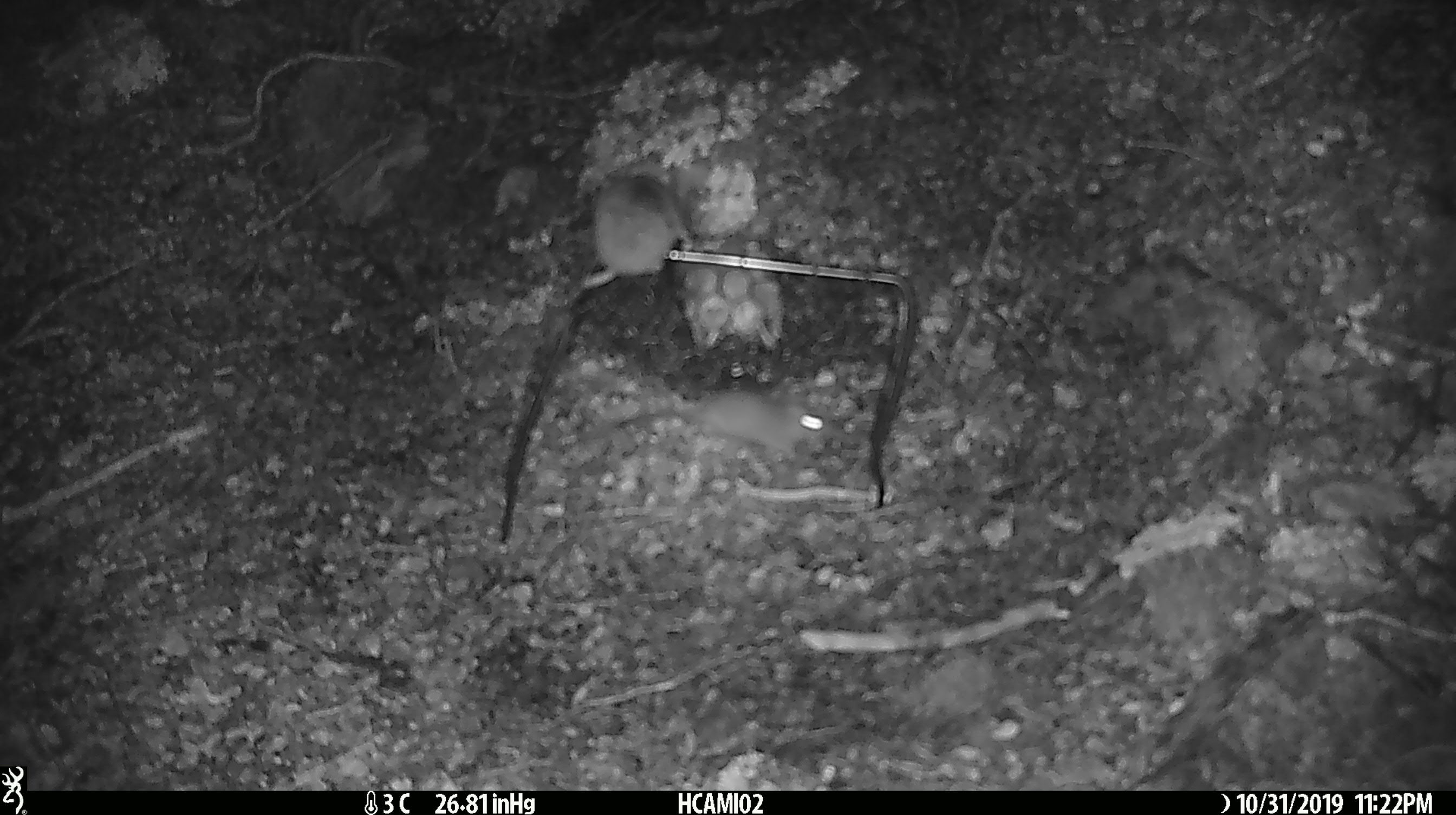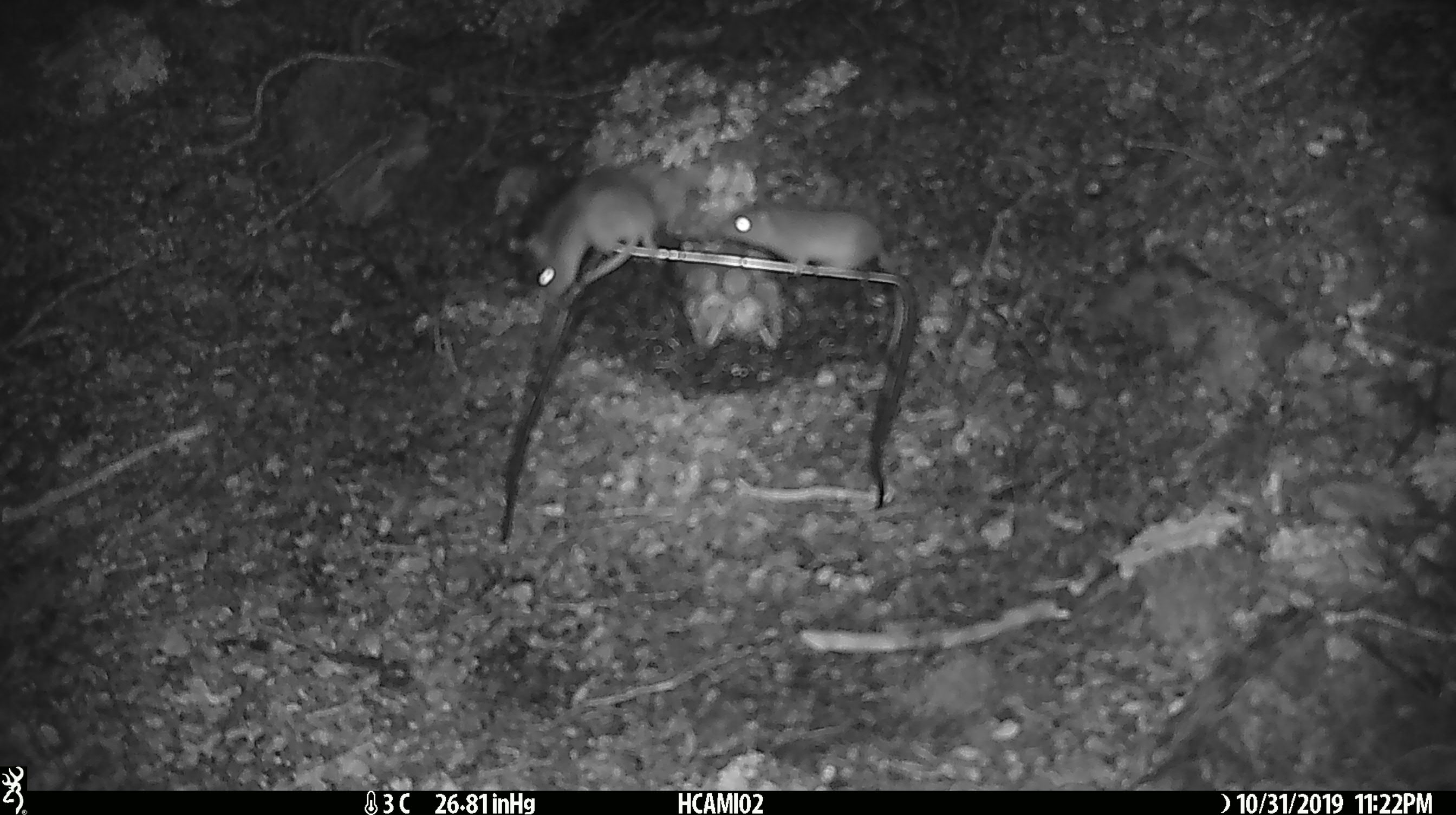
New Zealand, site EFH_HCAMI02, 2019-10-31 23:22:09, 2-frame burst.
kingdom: Animalia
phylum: Chordata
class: Mammalia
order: Rodentia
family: Muridae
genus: Mus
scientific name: Mus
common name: mouse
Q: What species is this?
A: Mouse (Mus).